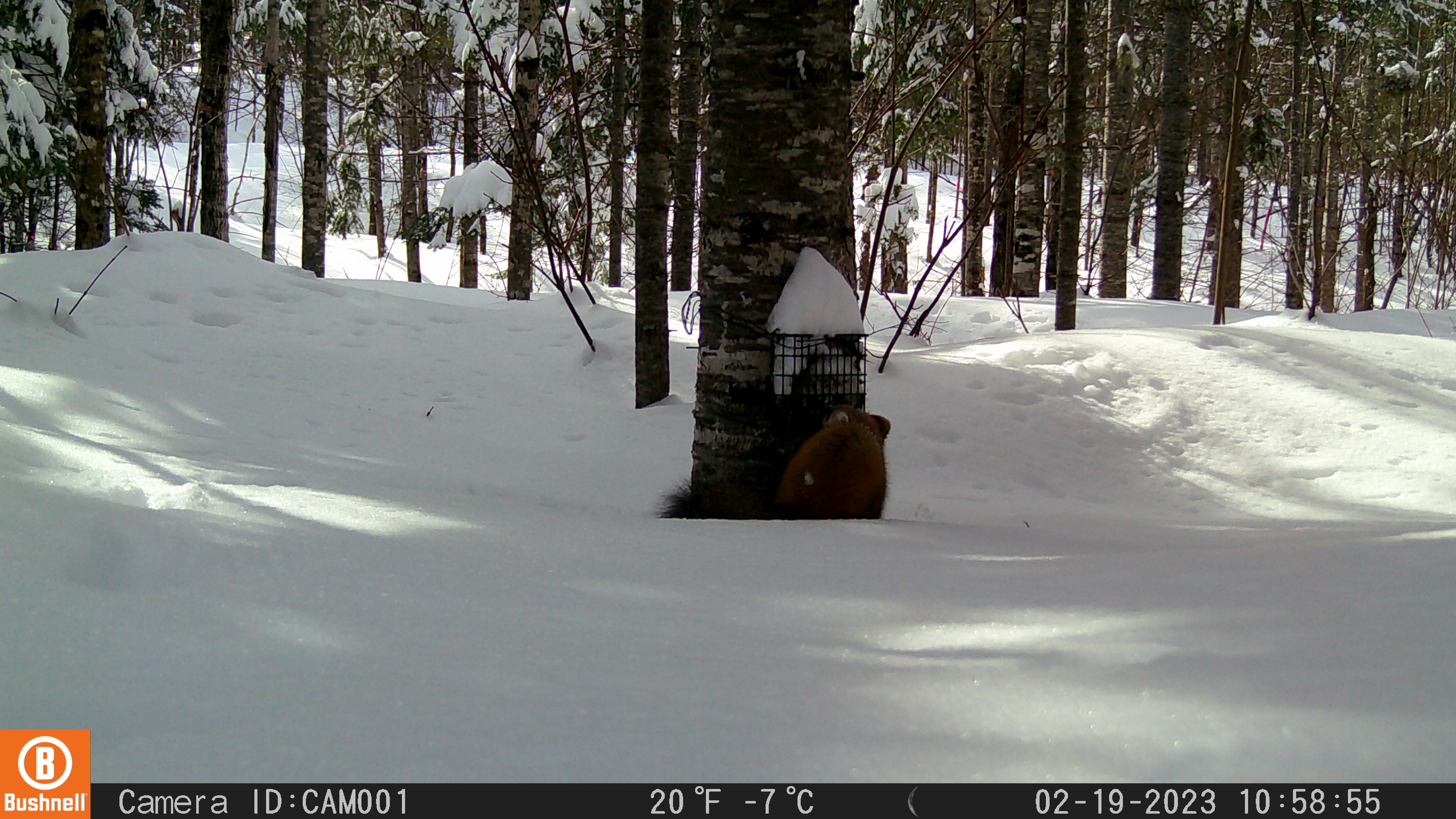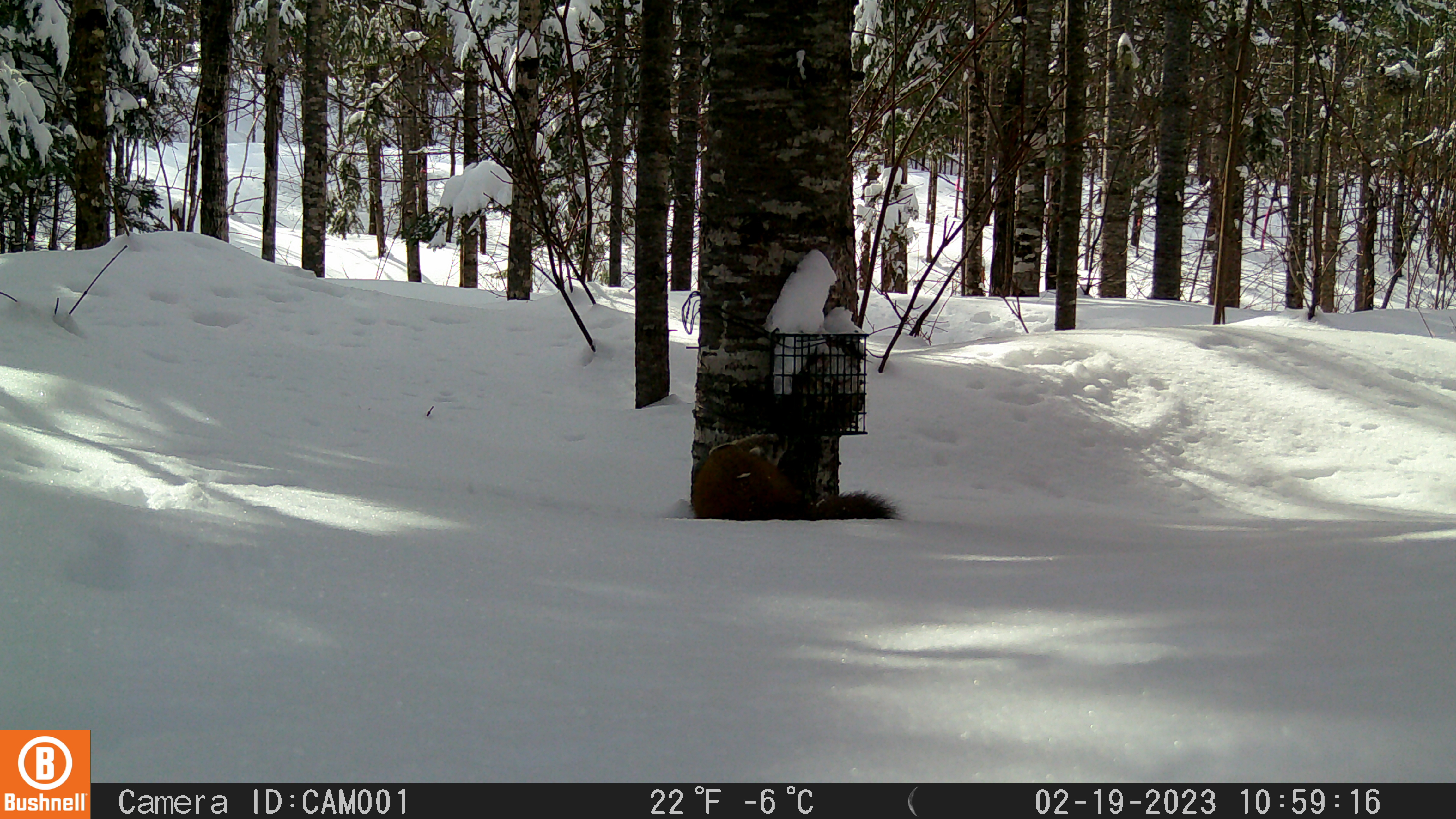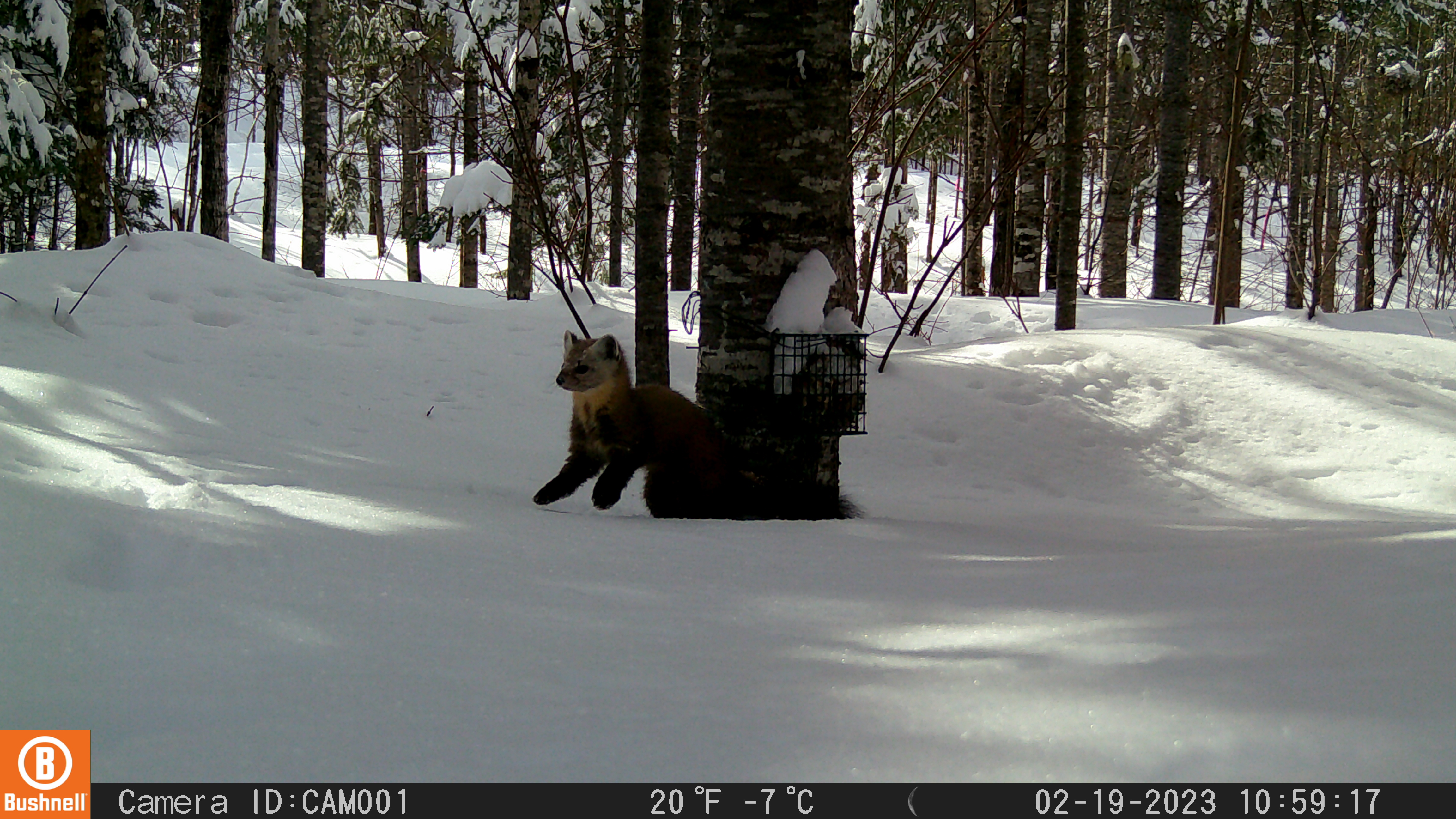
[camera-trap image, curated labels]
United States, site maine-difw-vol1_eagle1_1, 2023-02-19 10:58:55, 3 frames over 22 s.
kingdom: Animalia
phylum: Chordata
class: Mammalia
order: Carnivora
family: Mustelidae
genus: Martes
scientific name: Martes americana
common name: american marten